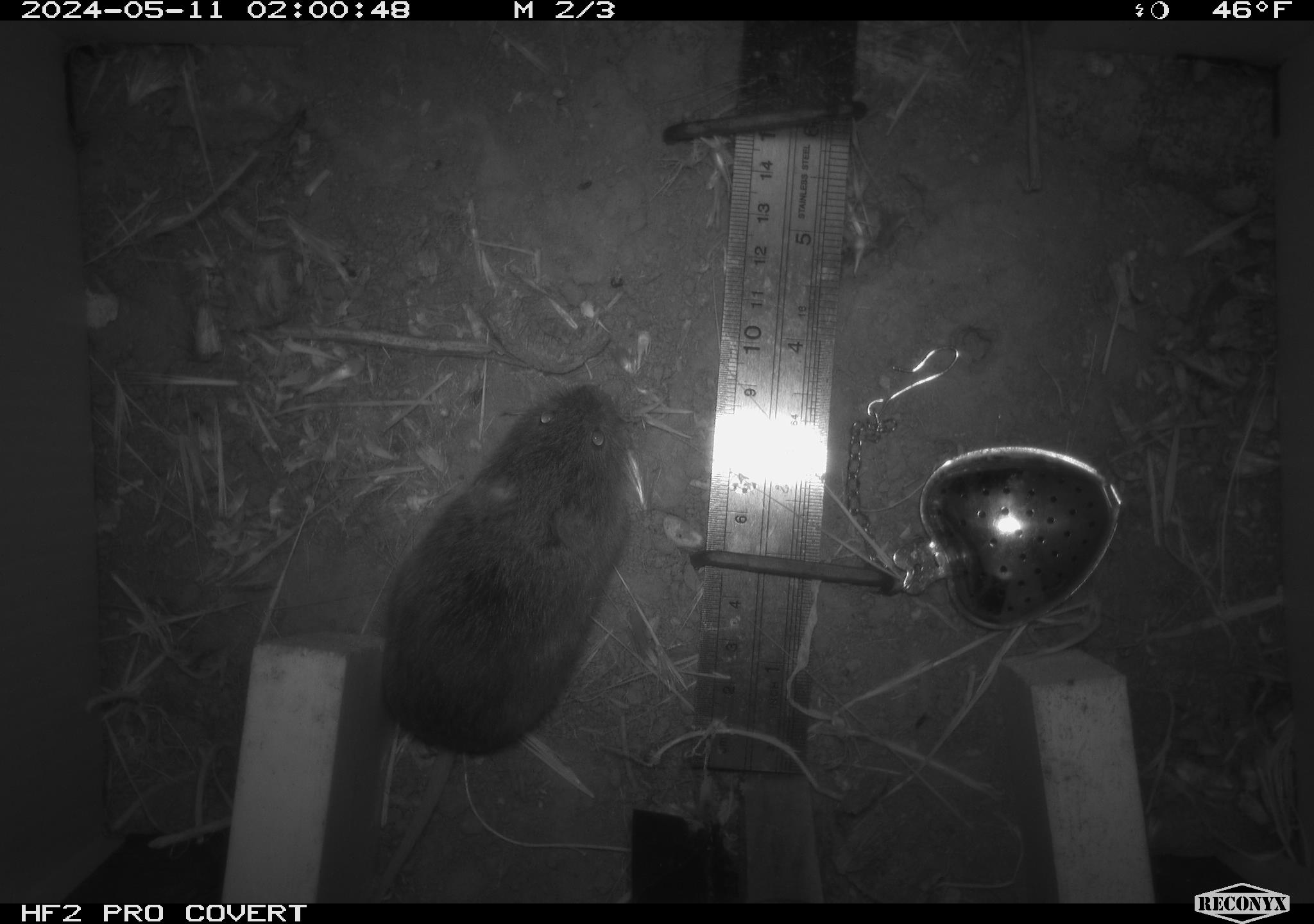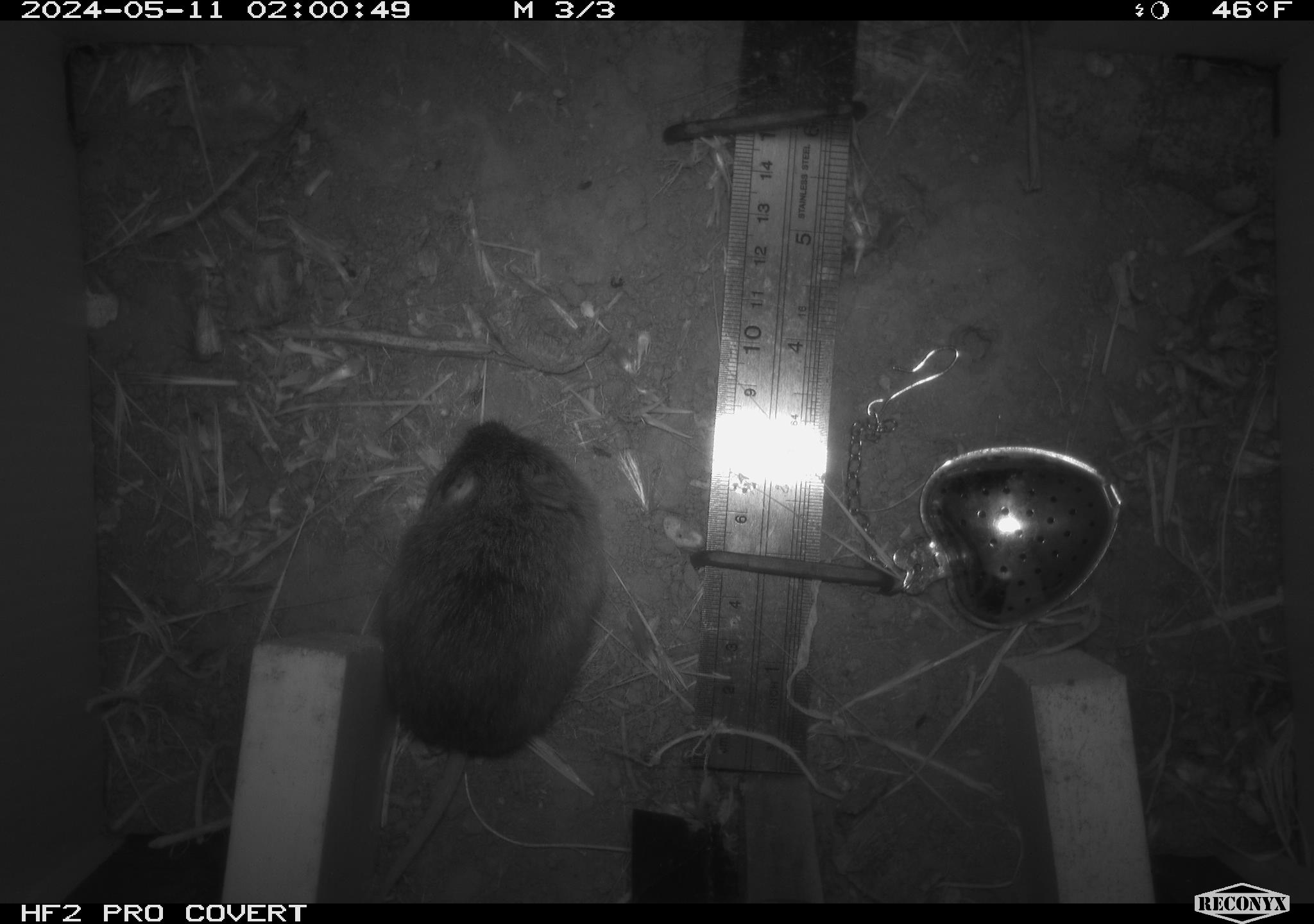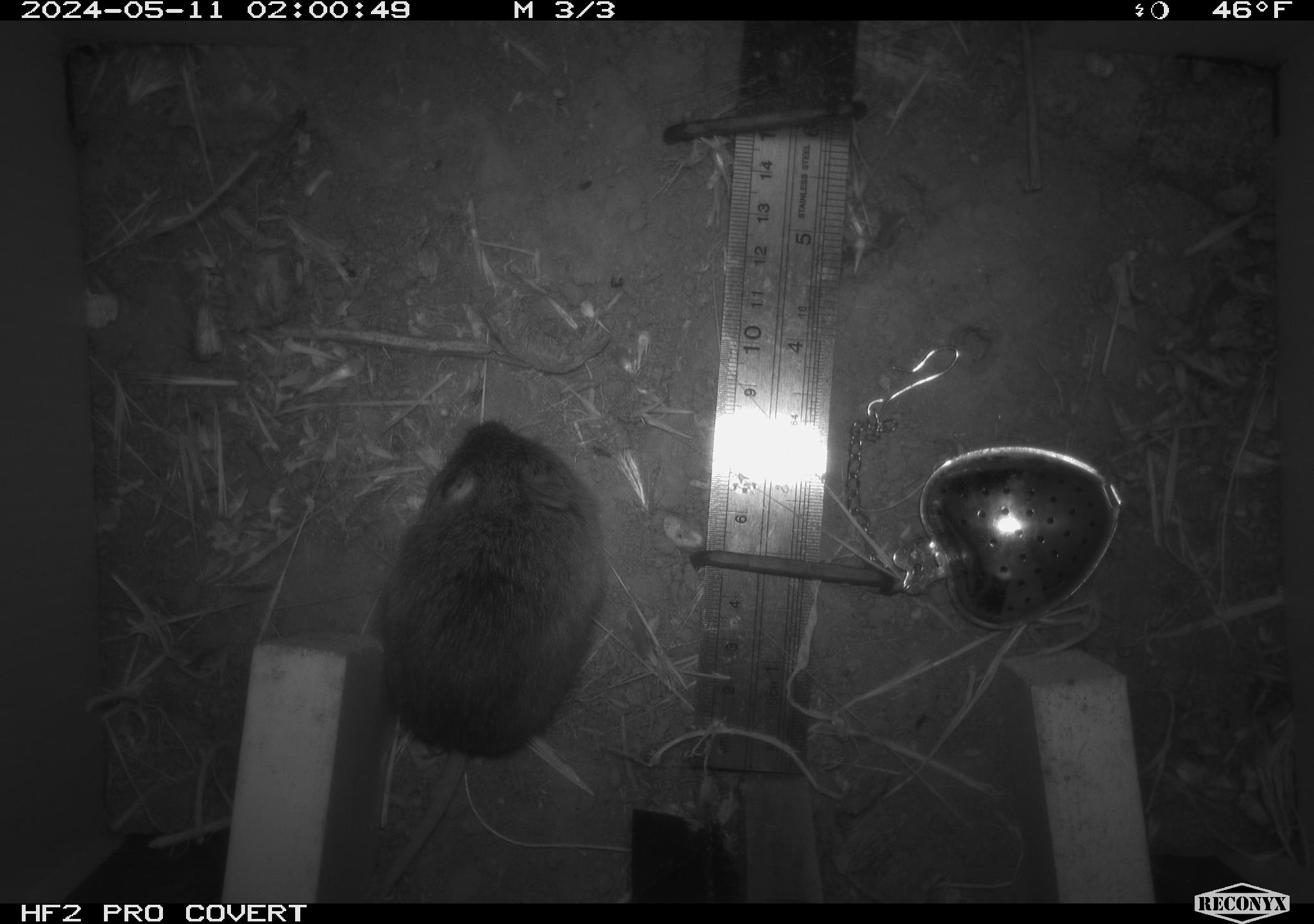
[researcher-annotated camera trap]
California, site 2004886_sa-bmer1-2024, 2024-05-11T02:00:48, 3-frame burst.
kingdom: Animalia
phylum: Chordata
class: Mammalia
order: Rodentia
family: Cricetidae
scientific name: Arvicolinae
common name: voles, lemmings, and muskrats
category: arvicolinae subfamily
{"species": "arvicolinae subfamily (voles, lemmings, and muskrats) (Arvicolinae)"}